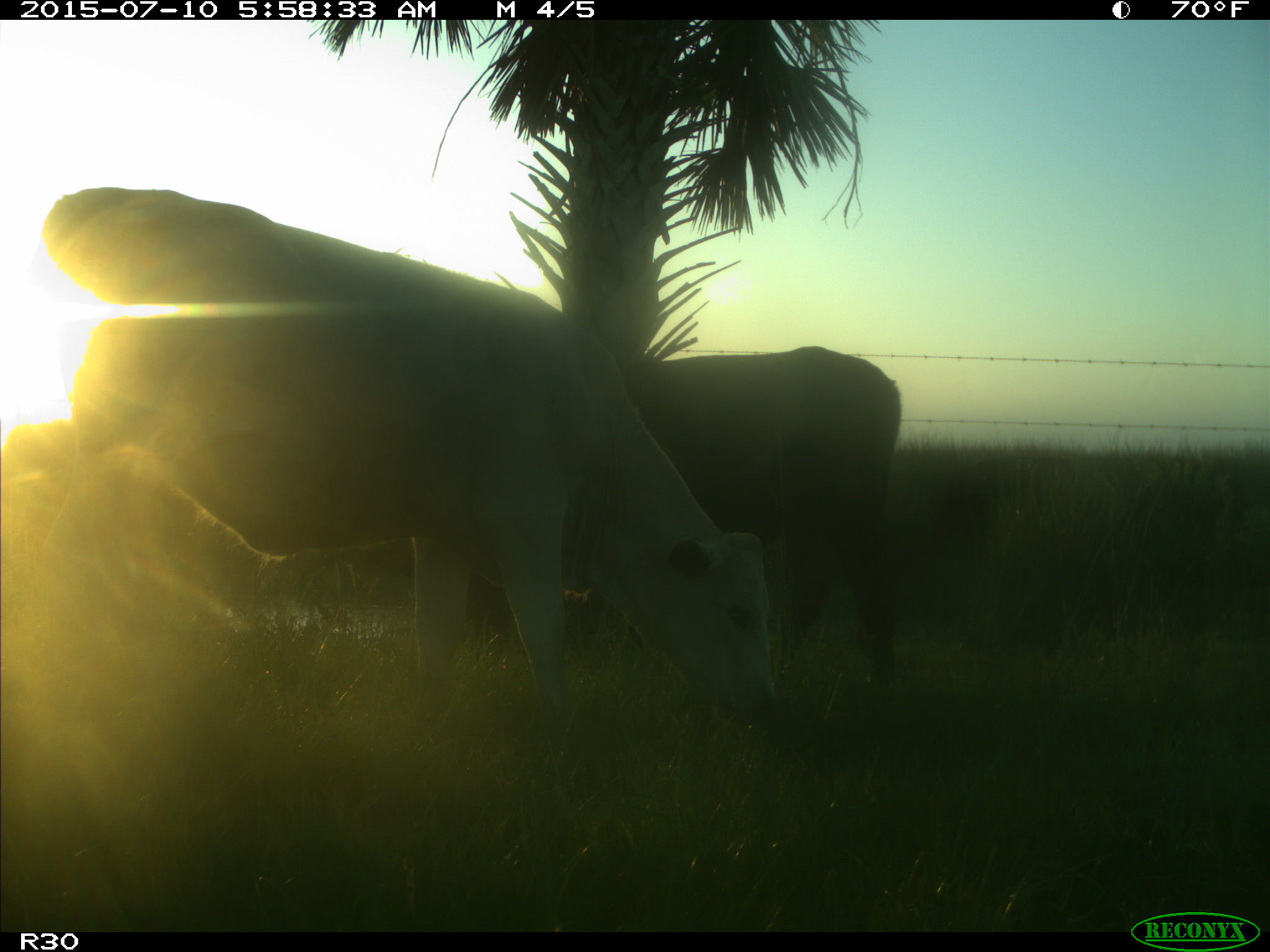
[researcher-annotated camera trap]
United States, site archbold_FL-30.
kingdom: Animalia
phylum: Chordata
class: Mammalia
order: Artiodactyla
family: Bovidae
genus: Bos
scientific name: Bos taurus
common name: domestic cow